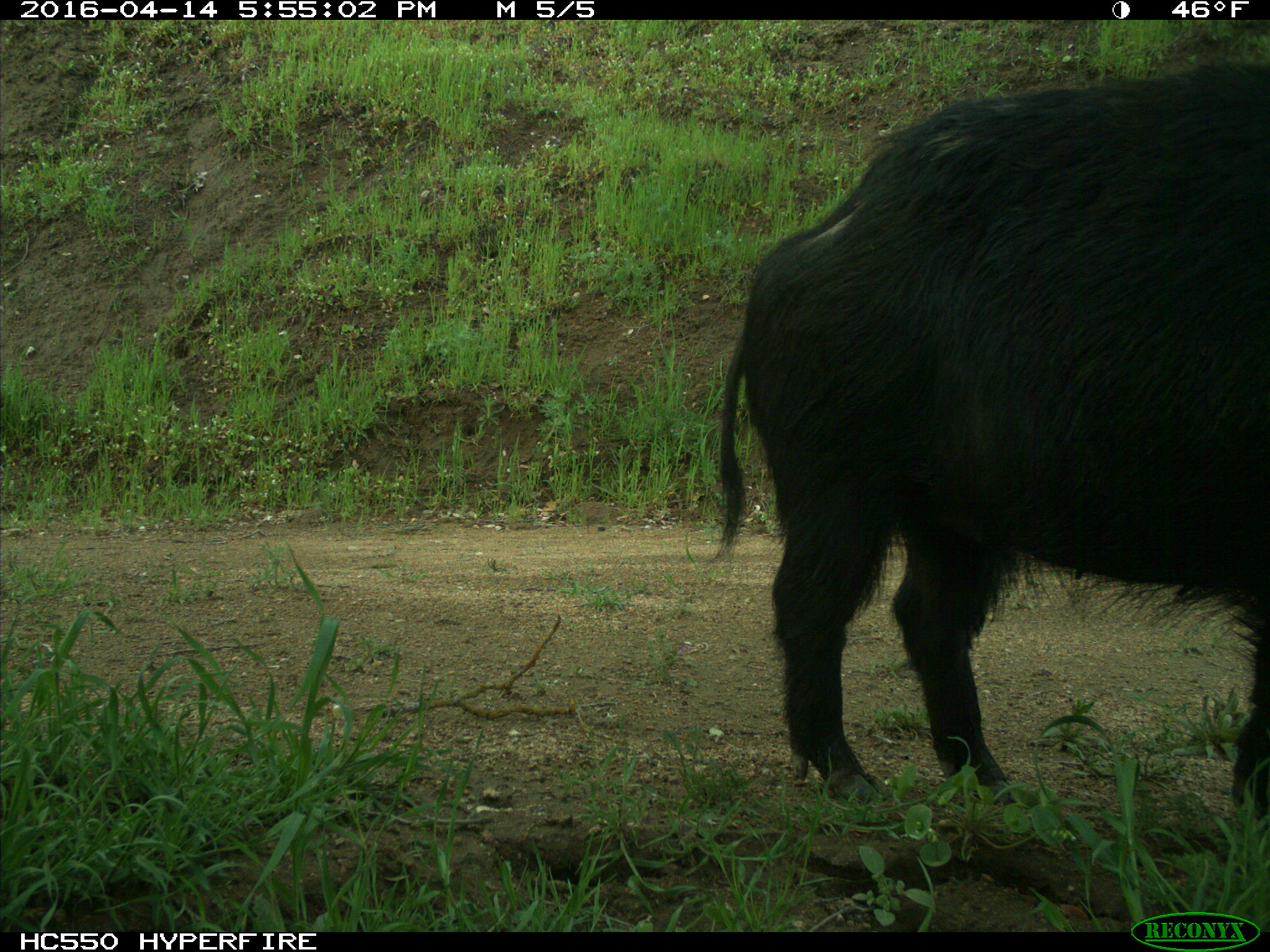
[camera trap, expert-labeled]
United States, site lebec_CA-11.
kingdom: Animalia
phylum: Chordata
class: Mammalia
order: Artiodactyla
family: Suidae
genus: Sus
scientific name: Sus scrofa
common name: wild boar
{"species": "Sus scrofa (wild boar)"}